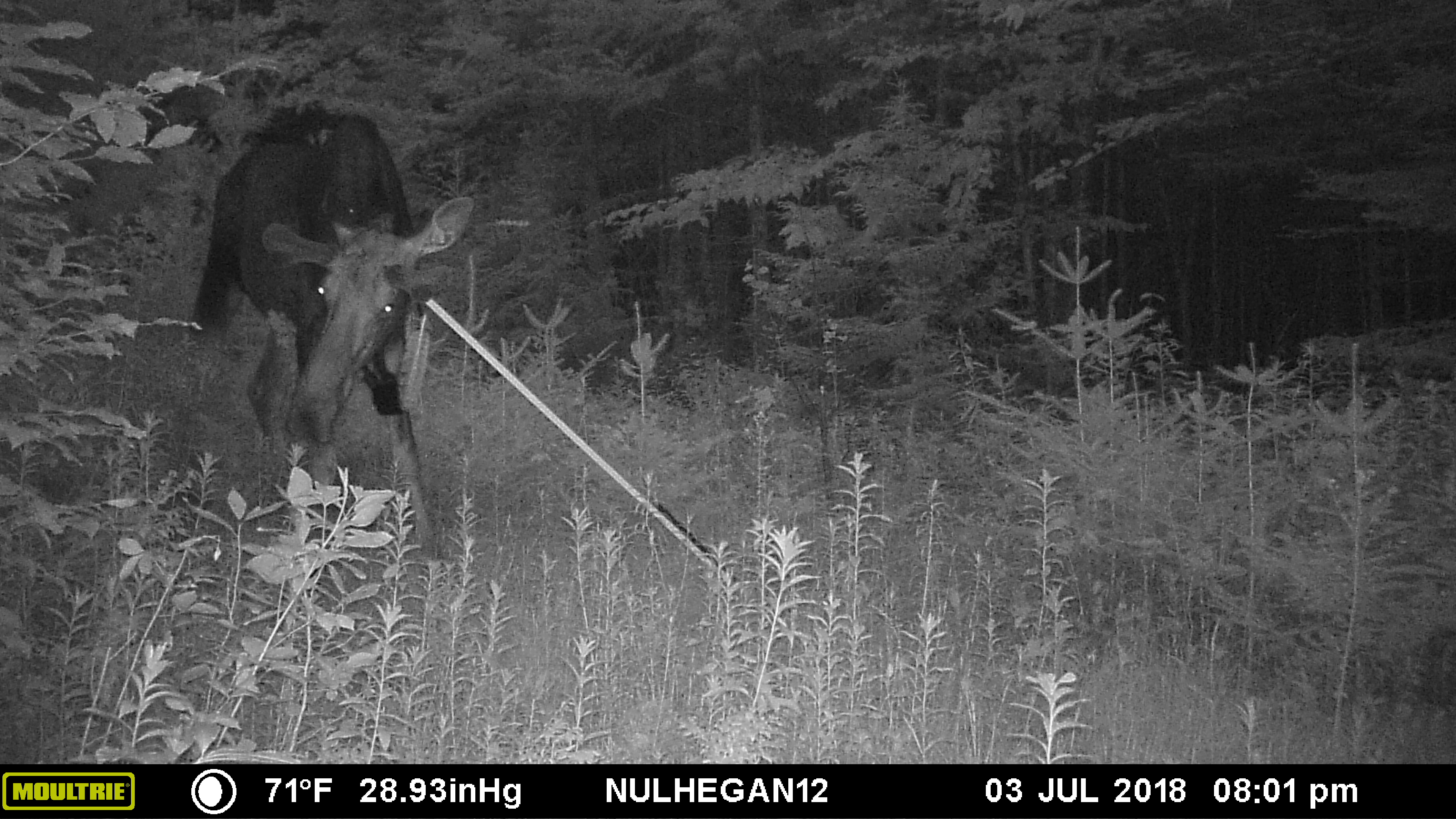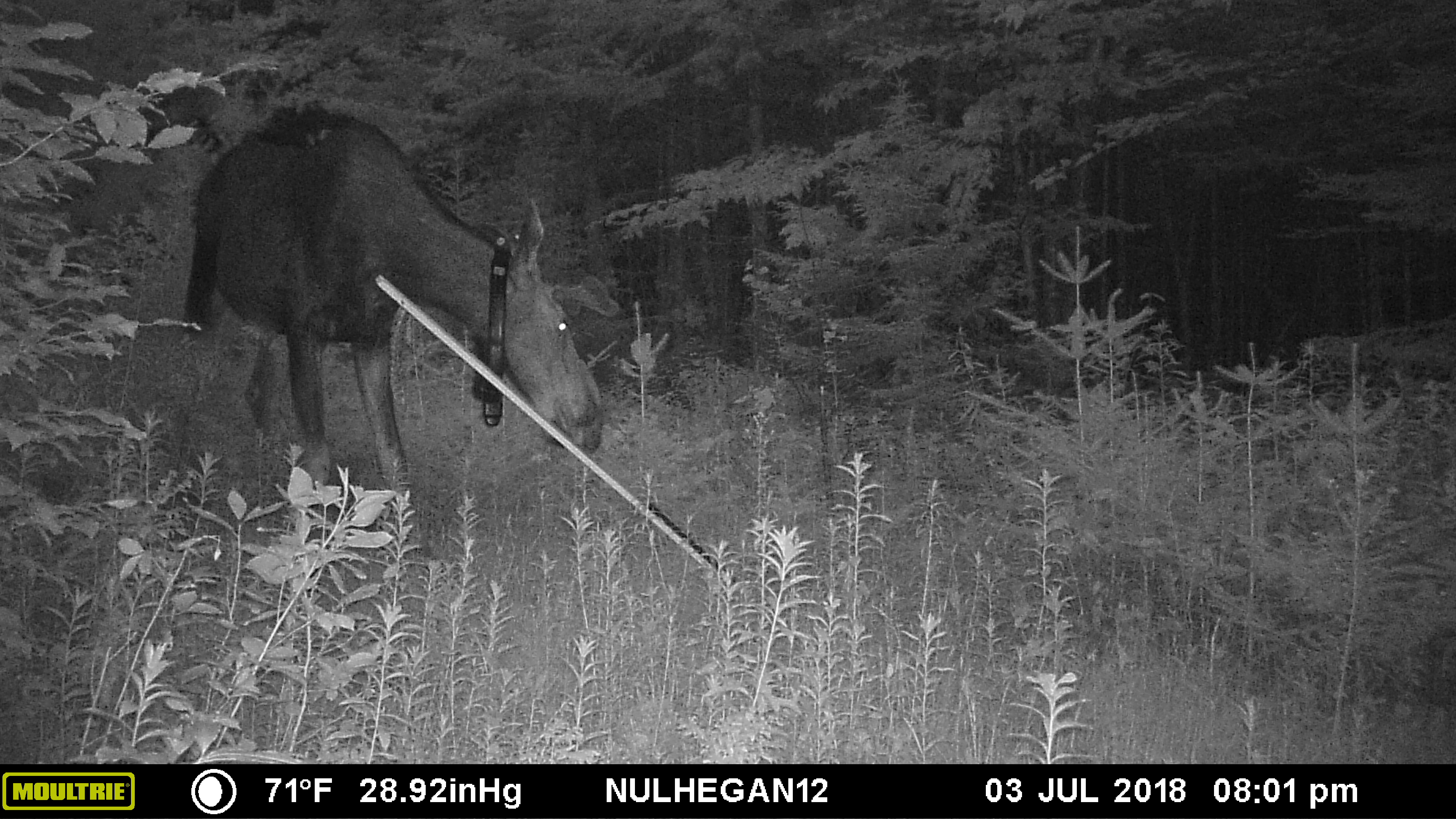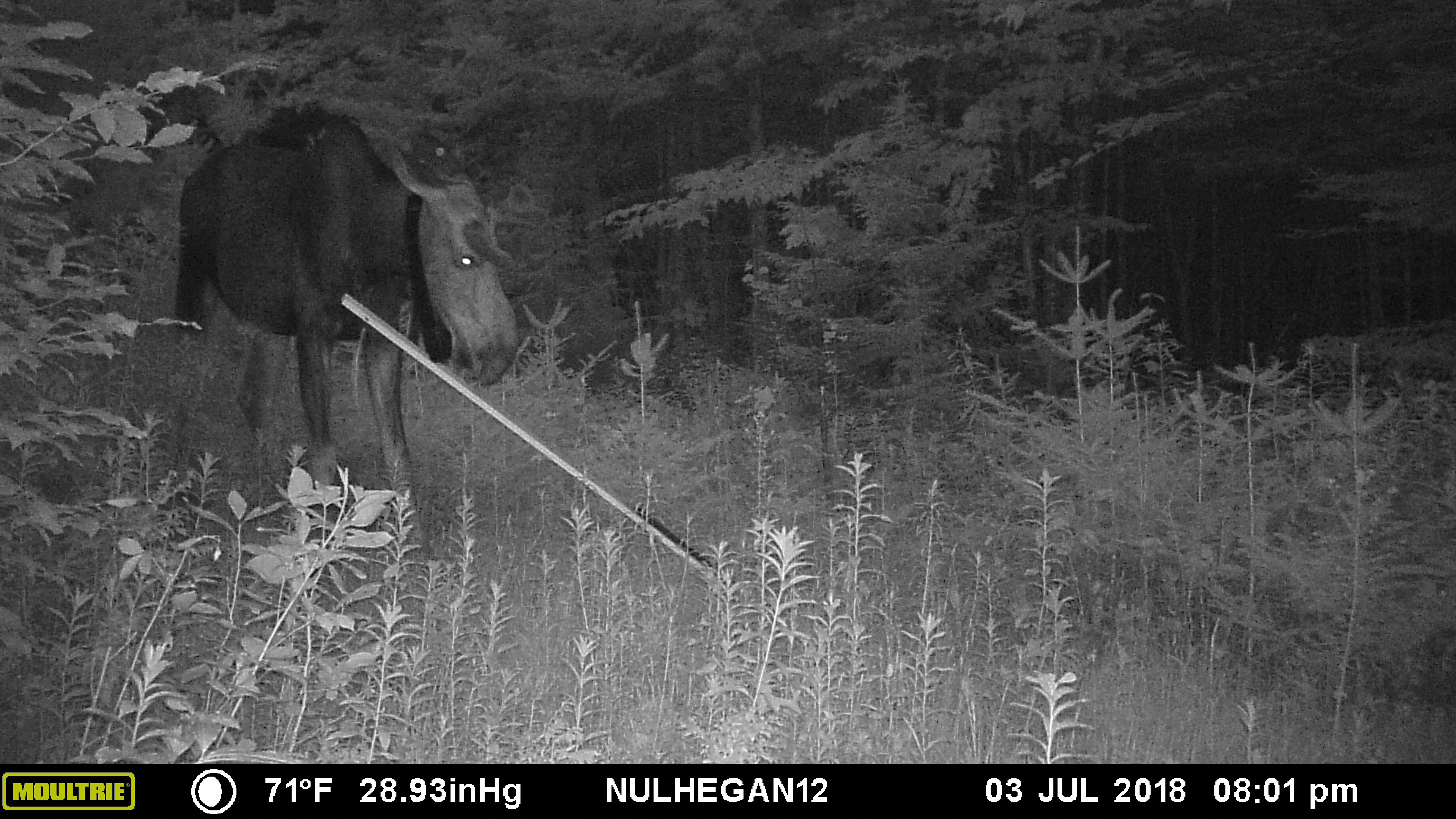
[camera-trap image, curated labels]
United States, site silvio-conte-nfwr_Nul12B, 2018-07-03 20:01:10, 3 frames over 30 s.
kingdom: Animalia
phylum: Chordata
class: Mammalia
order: Artiodactyla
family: Cervidae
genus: Alces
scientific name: Alces alces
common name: moose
Moose (Alces alces).